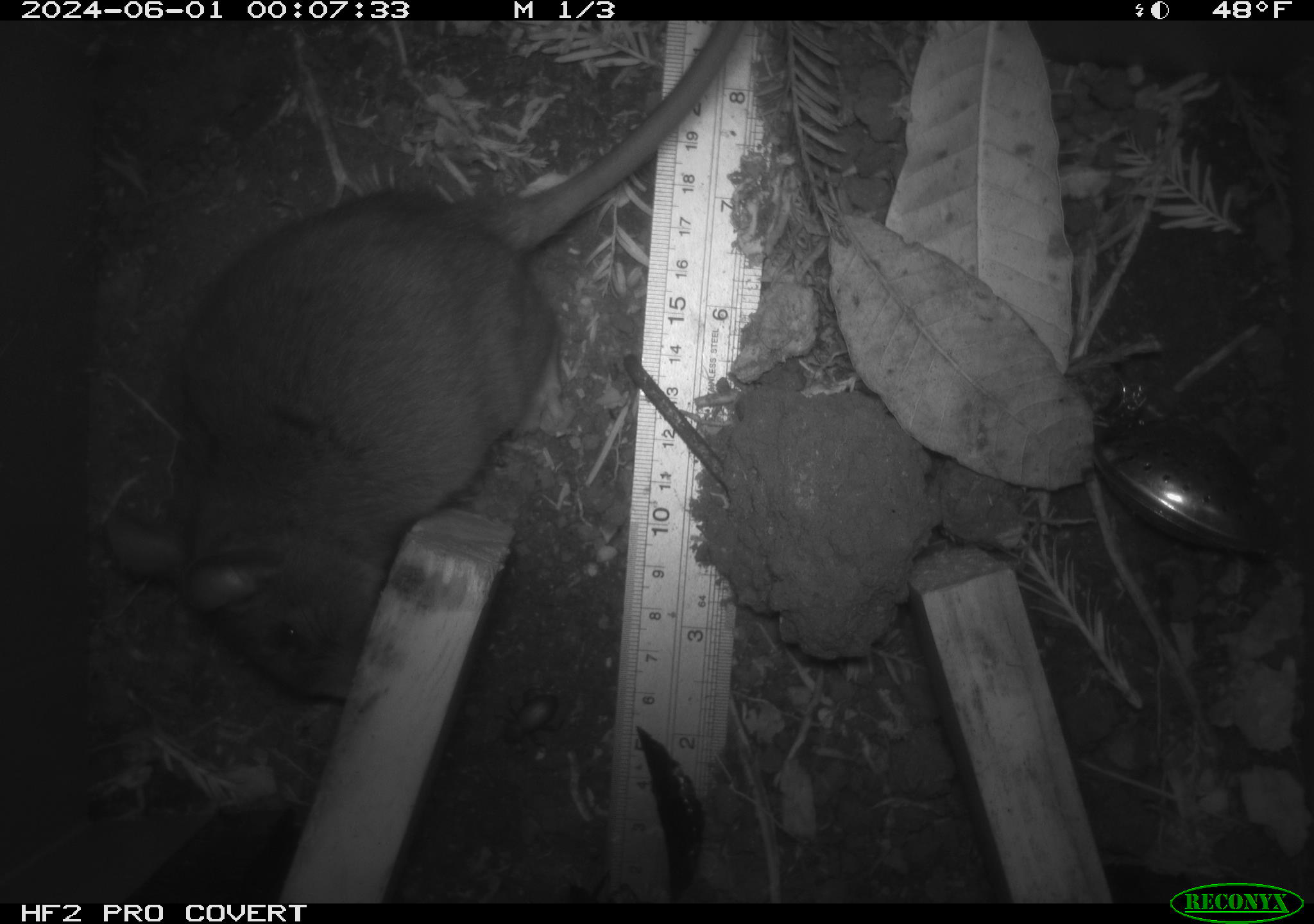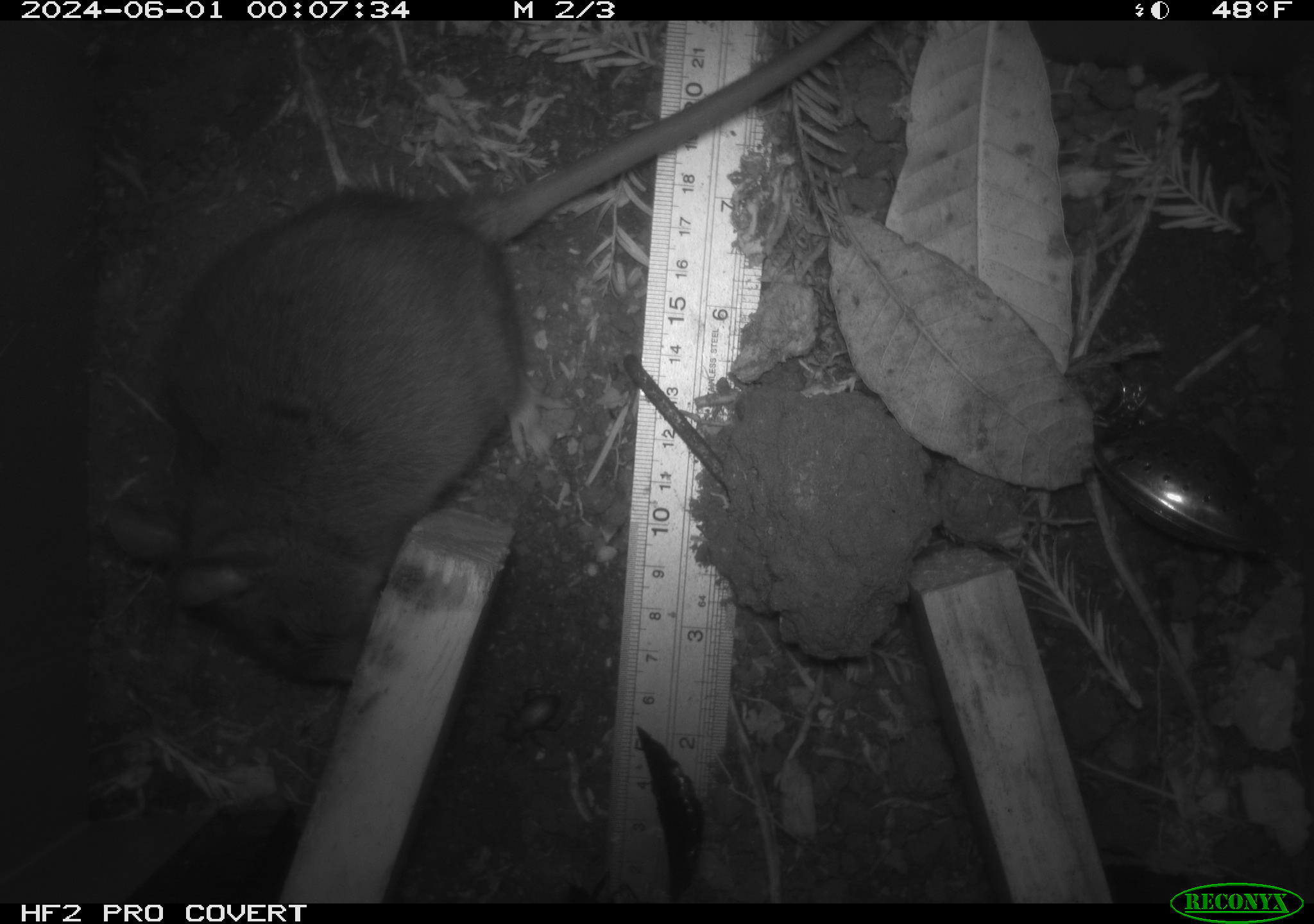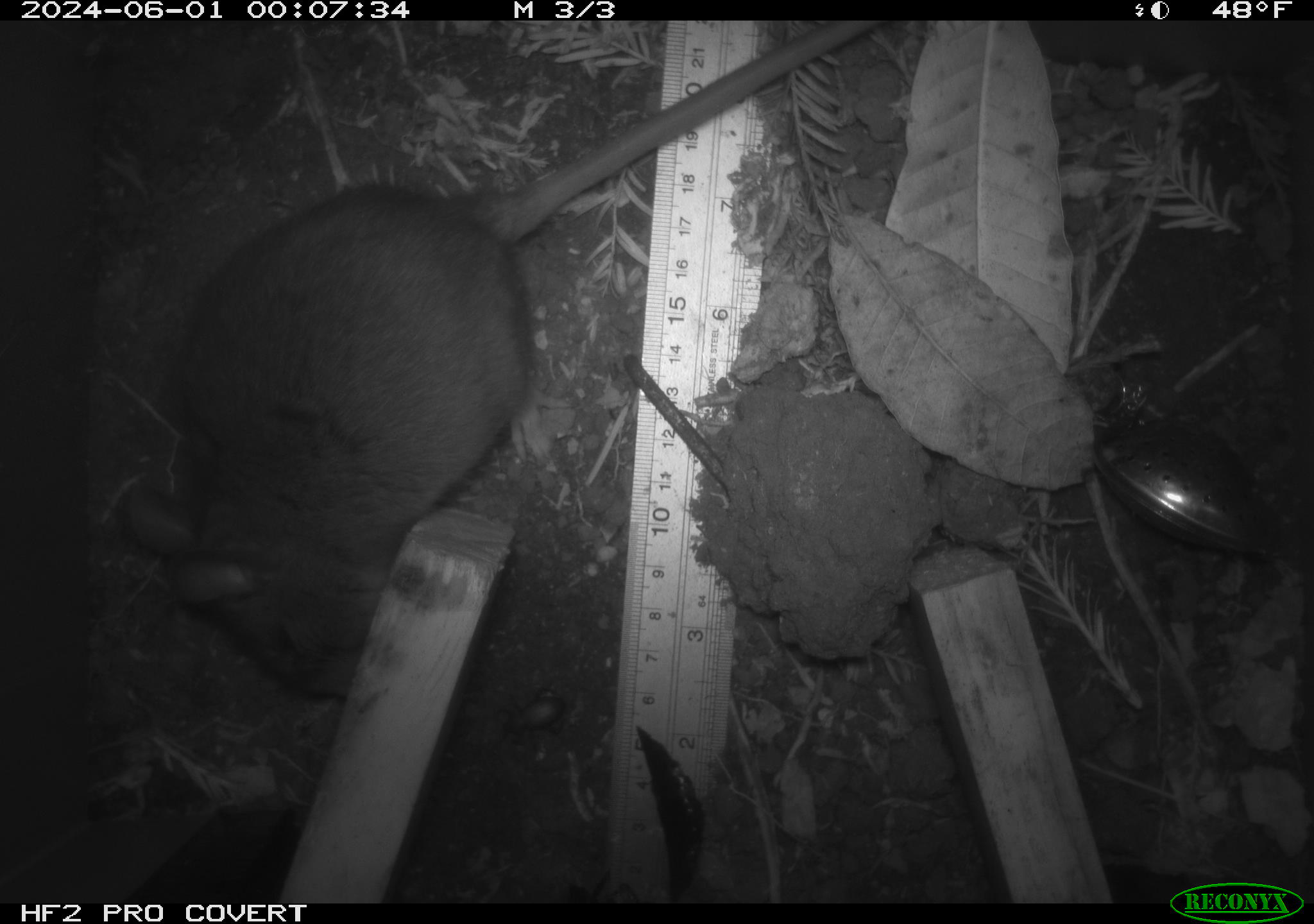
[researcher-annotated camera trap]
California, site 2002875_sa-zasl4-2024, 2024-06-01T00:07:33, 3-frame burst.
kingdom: Animalia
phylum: Chordata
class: Mammalia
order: Rodentia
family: Cricetidae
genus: Neotoma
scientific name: Neotoma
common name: pack rat or woodrat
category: neotoma species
Neotoma species (pack rat or woodrat) (Neotoma).